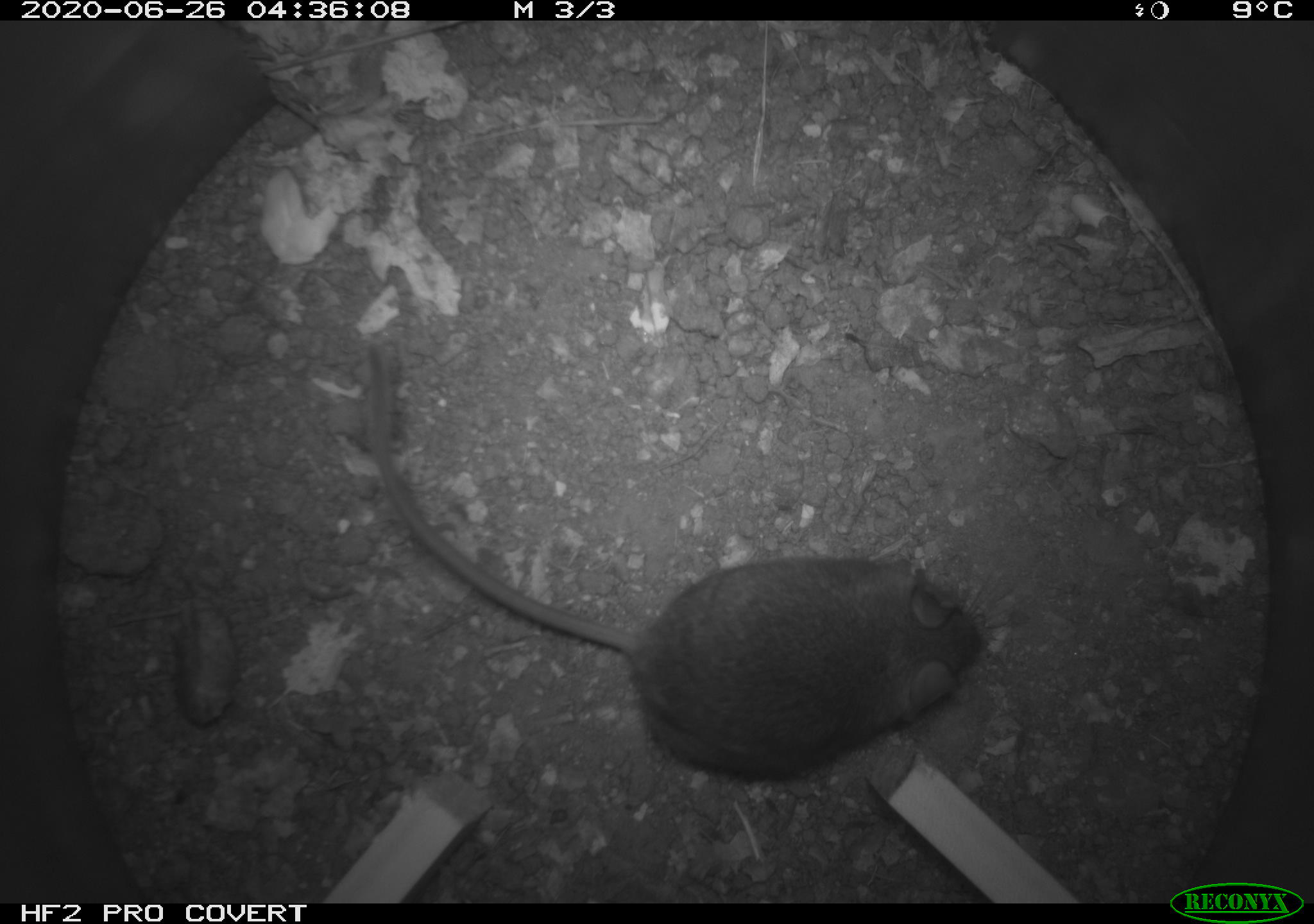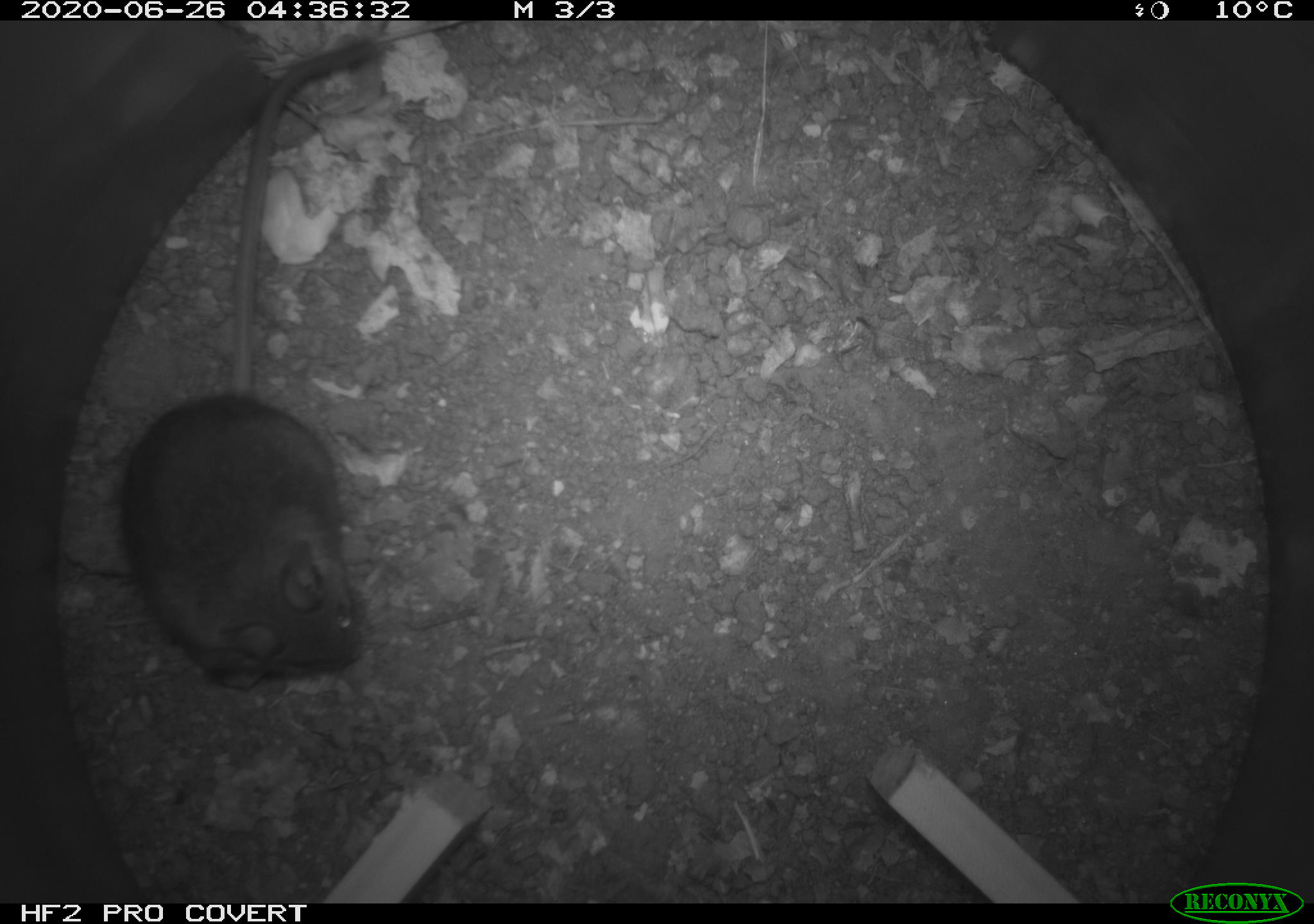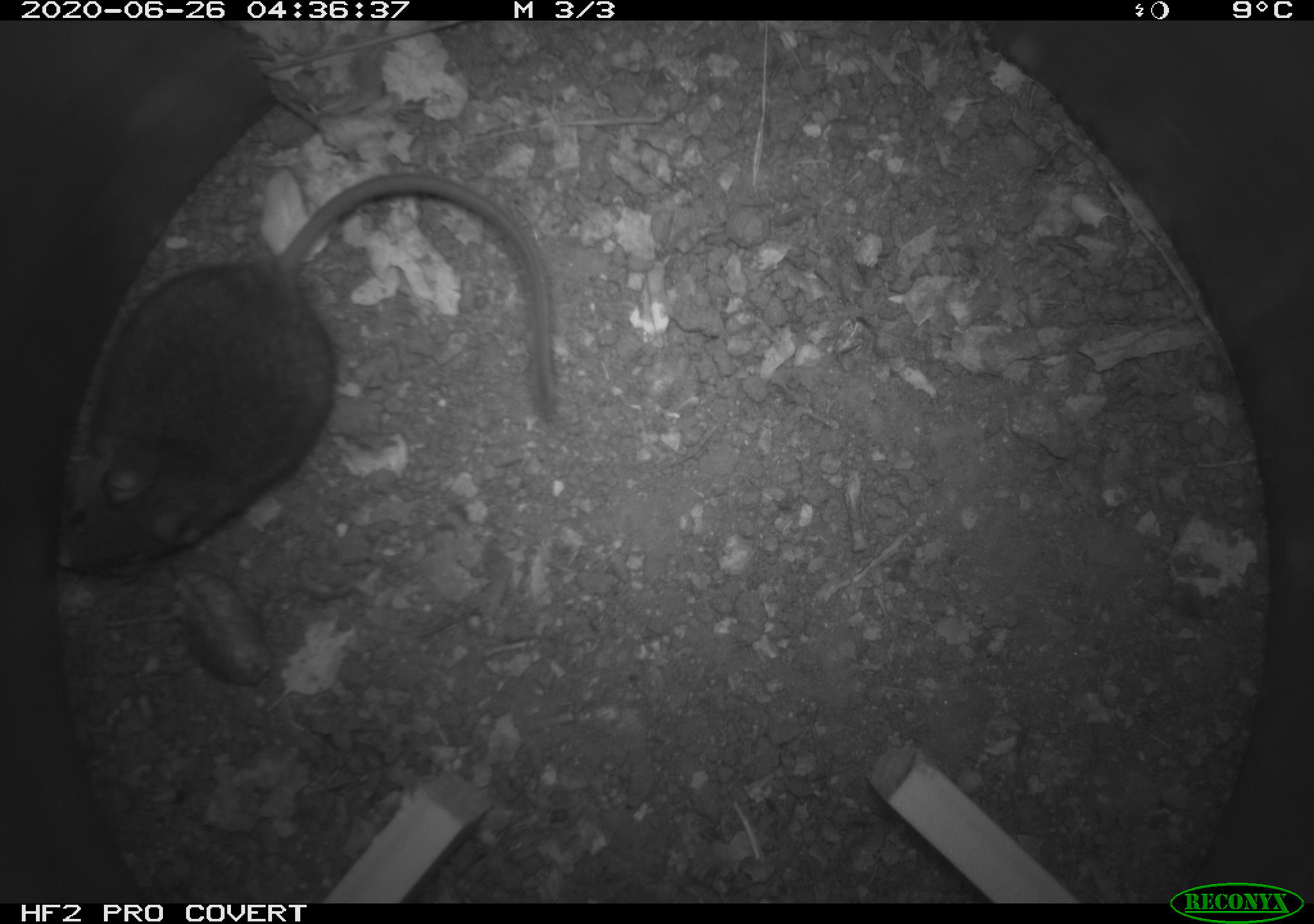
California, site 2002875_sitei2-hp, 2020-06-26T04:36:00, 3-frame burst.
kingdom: Animalia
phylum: Chordata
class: Mammalia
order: Rodentia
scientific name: Rodentia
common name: rodent